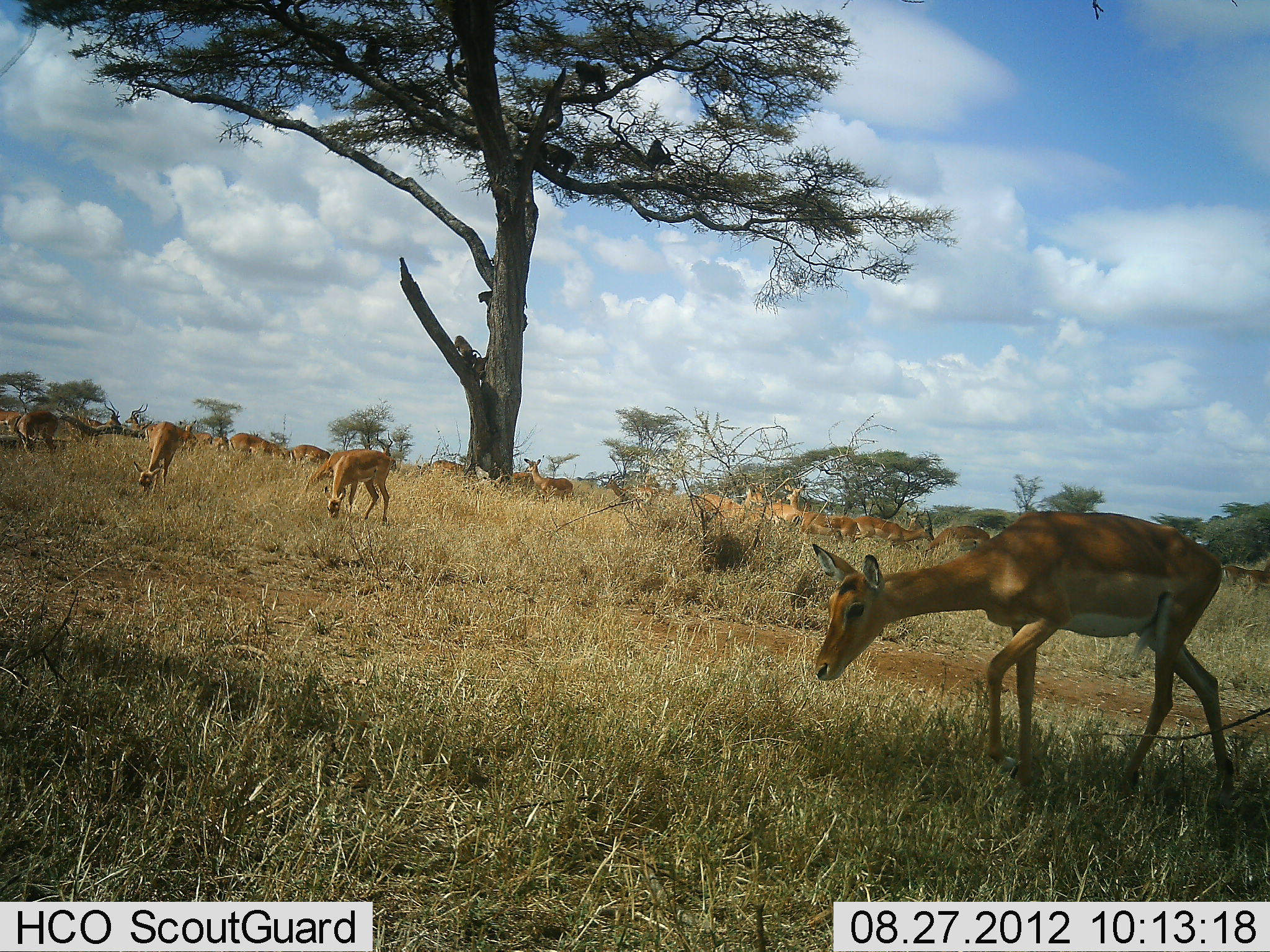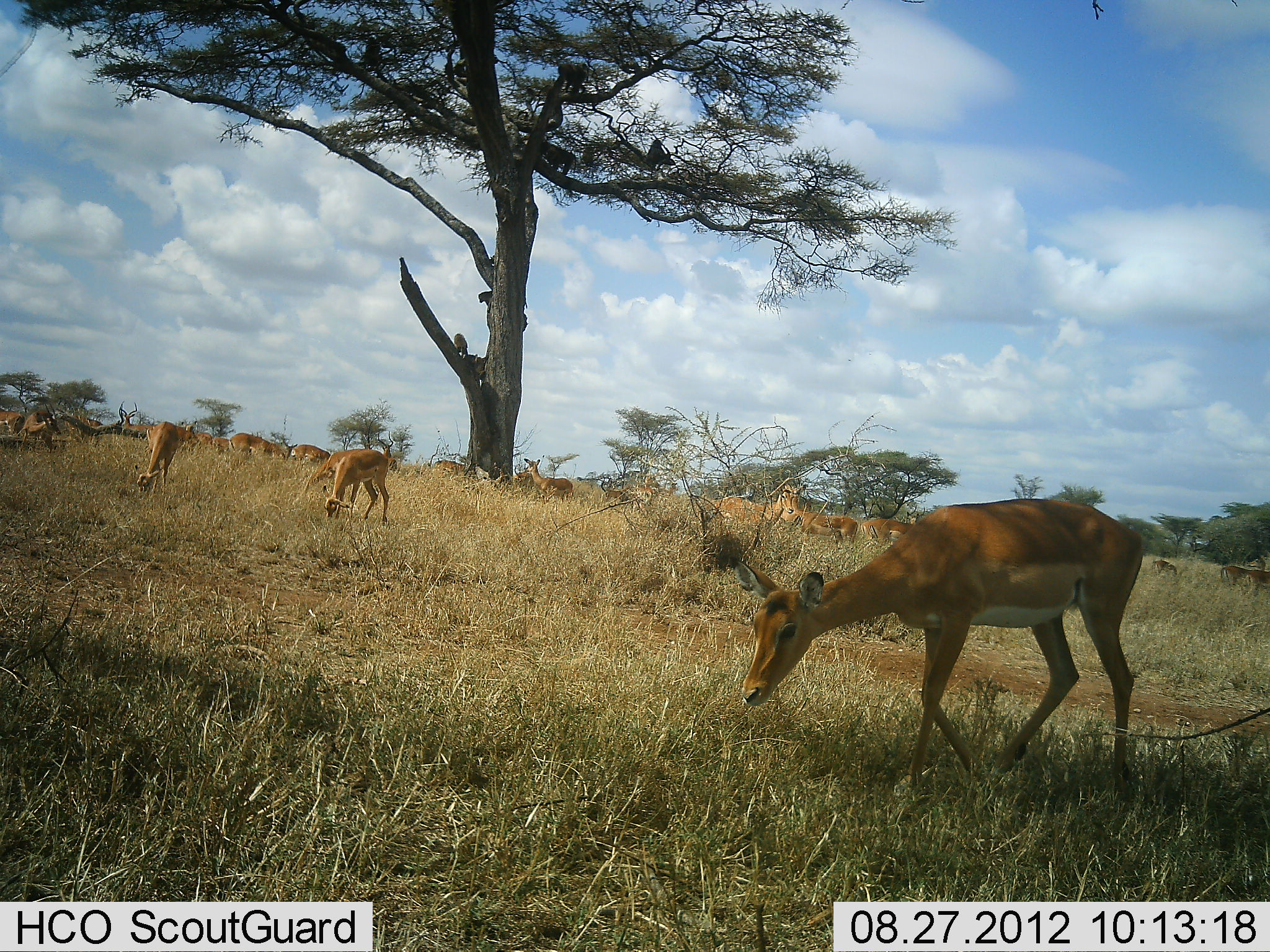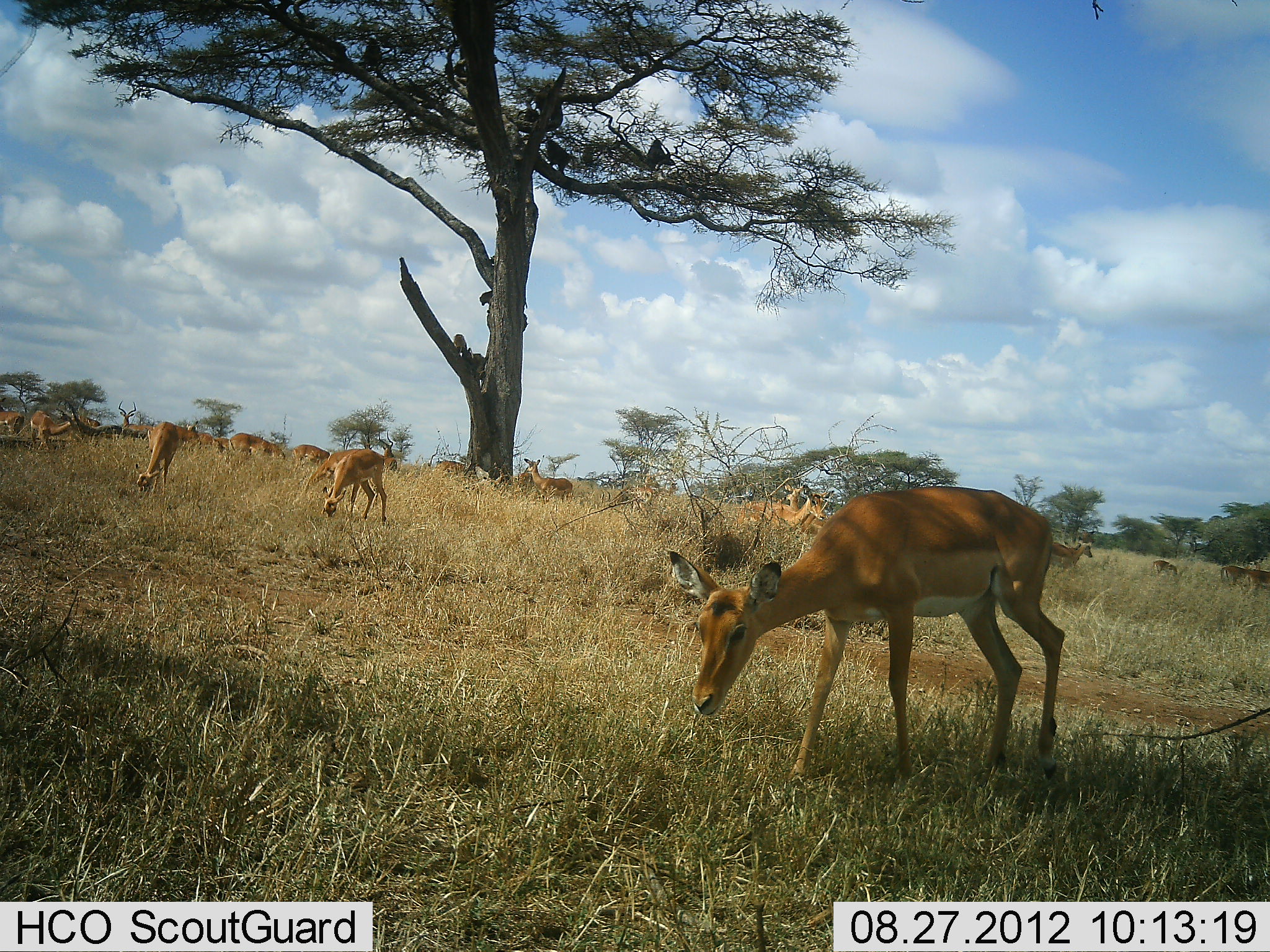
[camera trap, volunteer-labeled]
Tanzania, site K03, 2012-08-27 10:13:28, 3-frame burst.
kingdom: Animalia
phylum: Chordata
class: Mammalia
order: Primates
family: Cercopithecidae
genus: Papio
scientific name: Papio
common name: baboon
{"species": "baboon (Papio)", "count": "7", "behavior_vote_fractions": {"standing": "11%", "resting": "78%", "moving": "89%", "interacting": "56%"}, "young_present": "0%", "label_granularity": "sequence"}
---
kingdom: Animalia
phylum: Chordata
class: Mammalia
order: Artiodactyla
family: Bovidae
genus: Aepyceros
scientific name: Aepyceros melampus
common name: impala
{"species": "impala (Aepyceros melampus)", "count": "11-50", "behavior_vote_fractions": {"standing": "69%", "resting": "6%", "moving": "44%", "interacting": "6%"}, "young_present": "0%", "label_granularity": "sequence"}